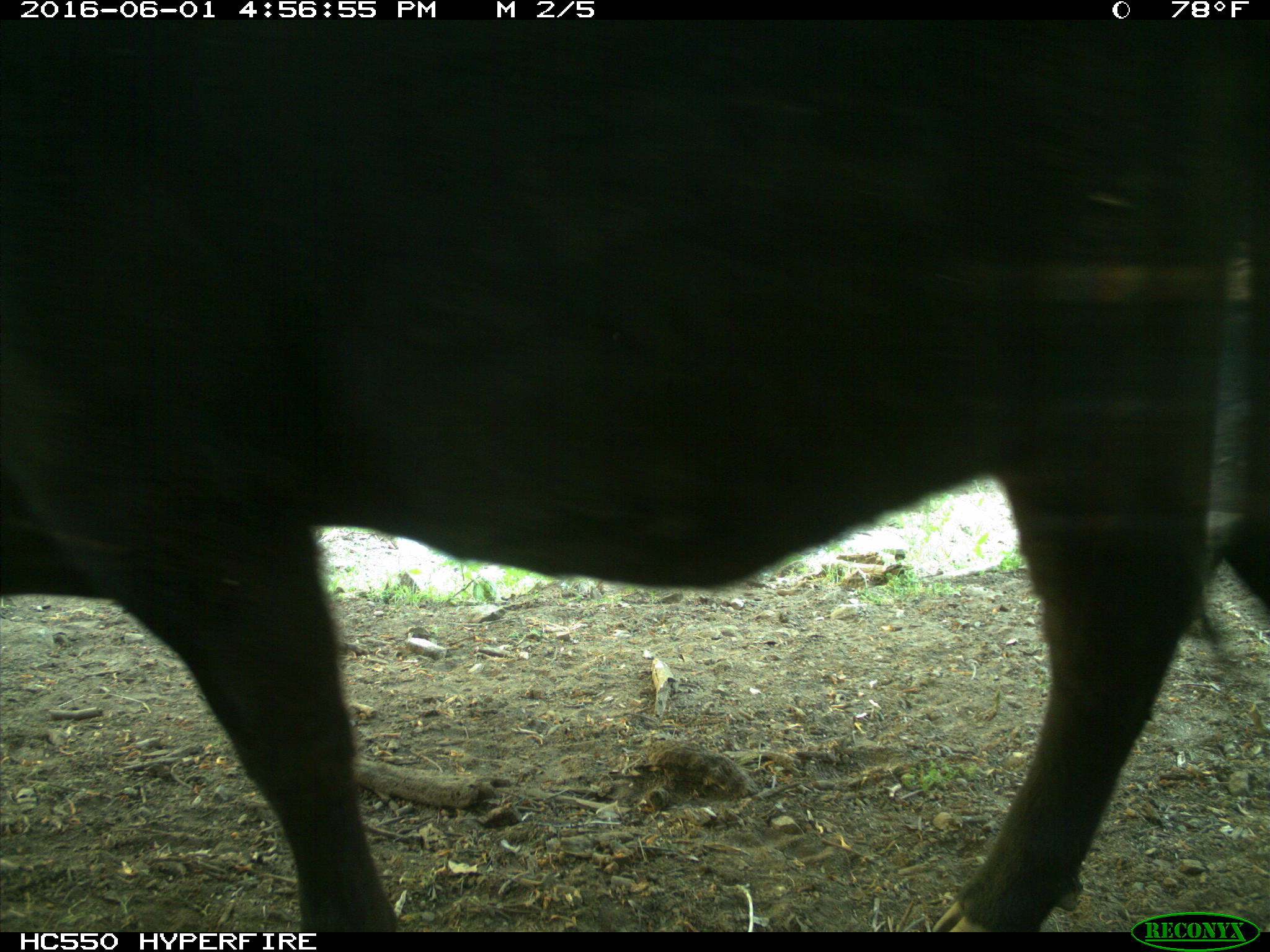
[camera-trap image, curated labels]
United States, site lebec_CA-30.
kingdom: Animalia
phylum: Chordata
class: Mammalia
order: Artiodactyla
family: Bovidae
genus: Bos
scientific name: Bos taurus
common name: domestic cow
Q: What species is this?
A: Bos taurus (domestic cow).